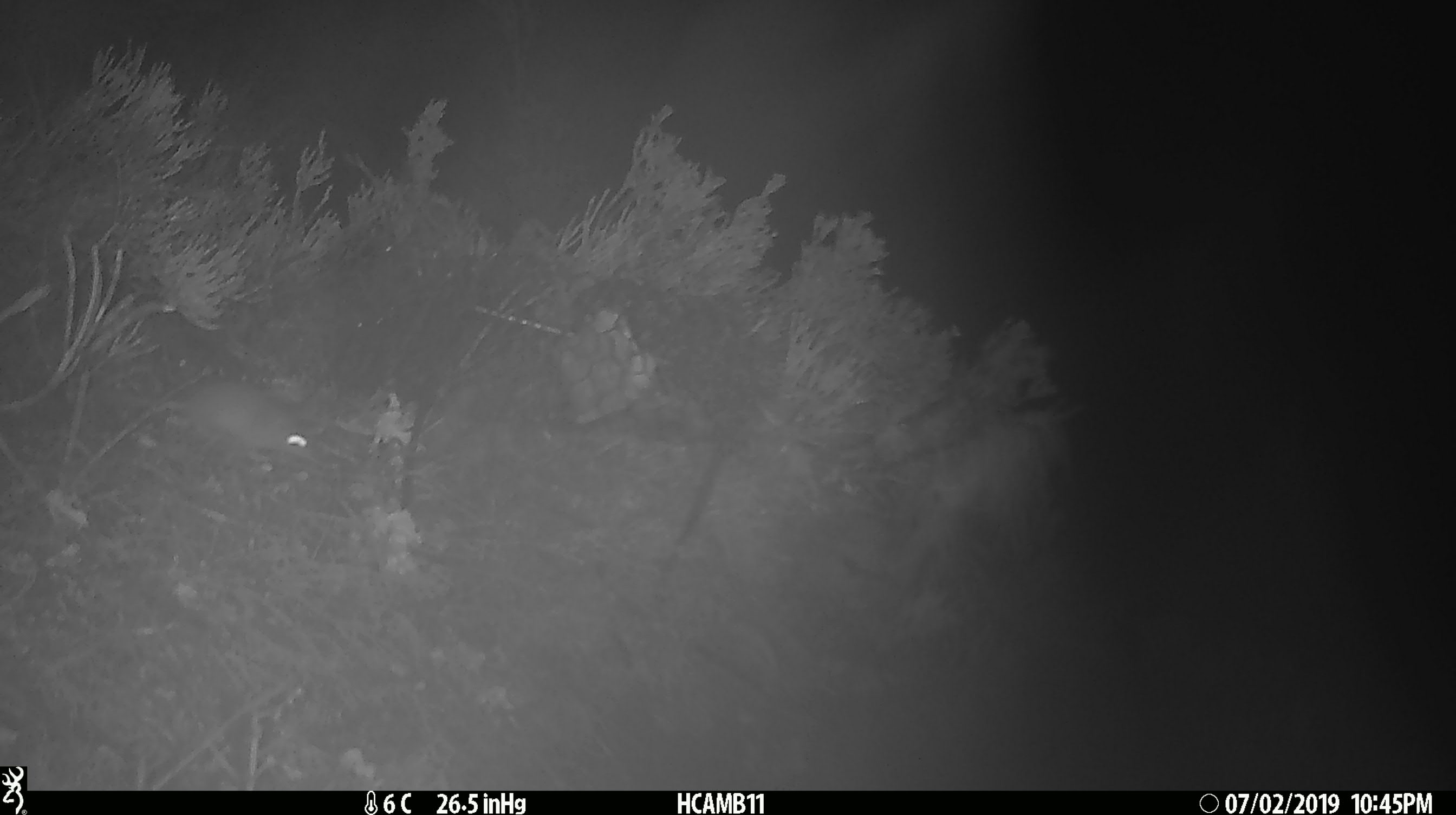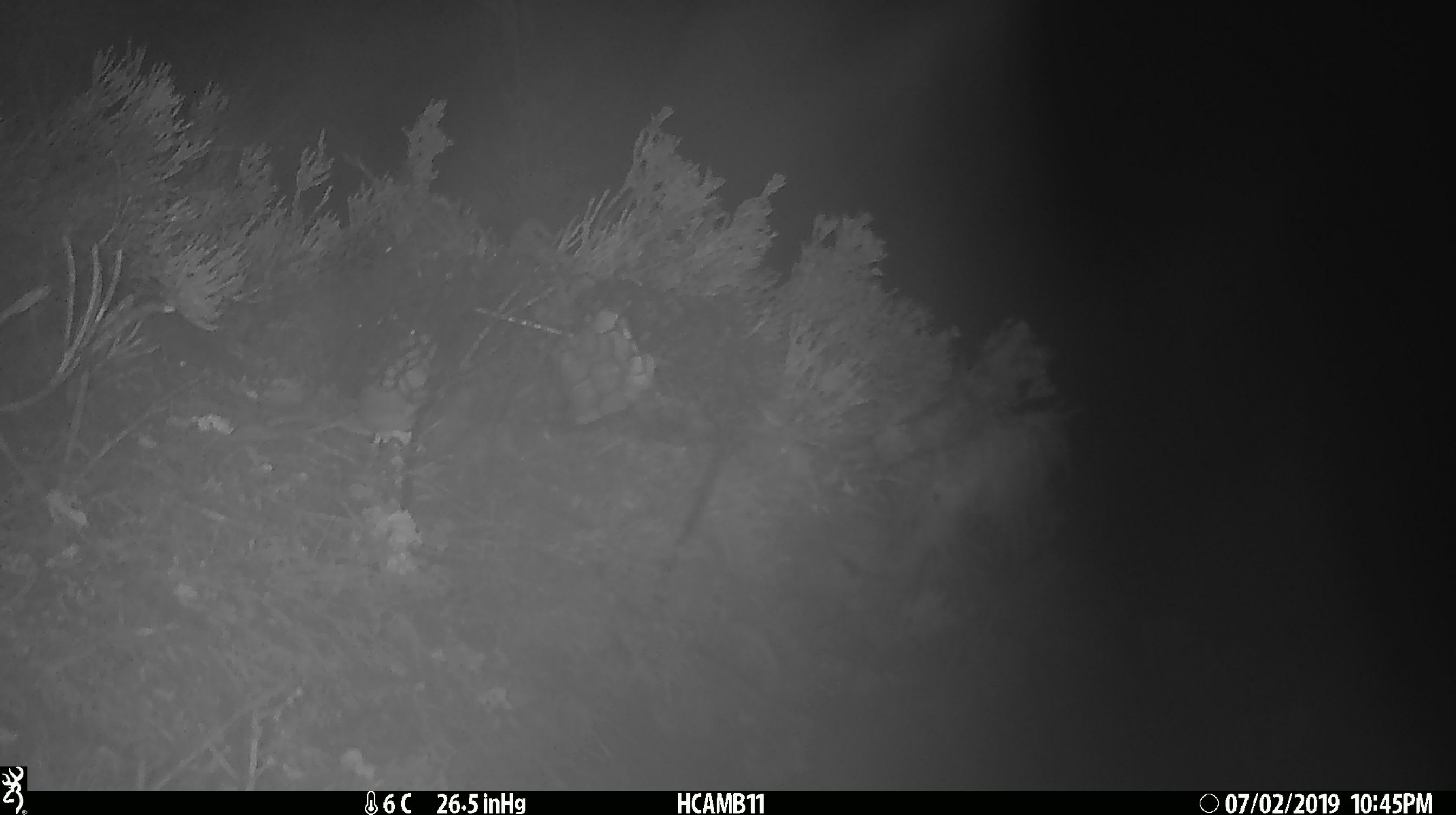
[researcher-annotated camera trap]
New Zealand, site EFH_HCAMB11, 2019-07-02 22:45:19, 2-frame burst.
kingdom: Animalia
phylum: Chordata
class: Mammalia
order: Rodentia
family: Muridae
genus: Mus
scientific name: Mus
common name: mouse